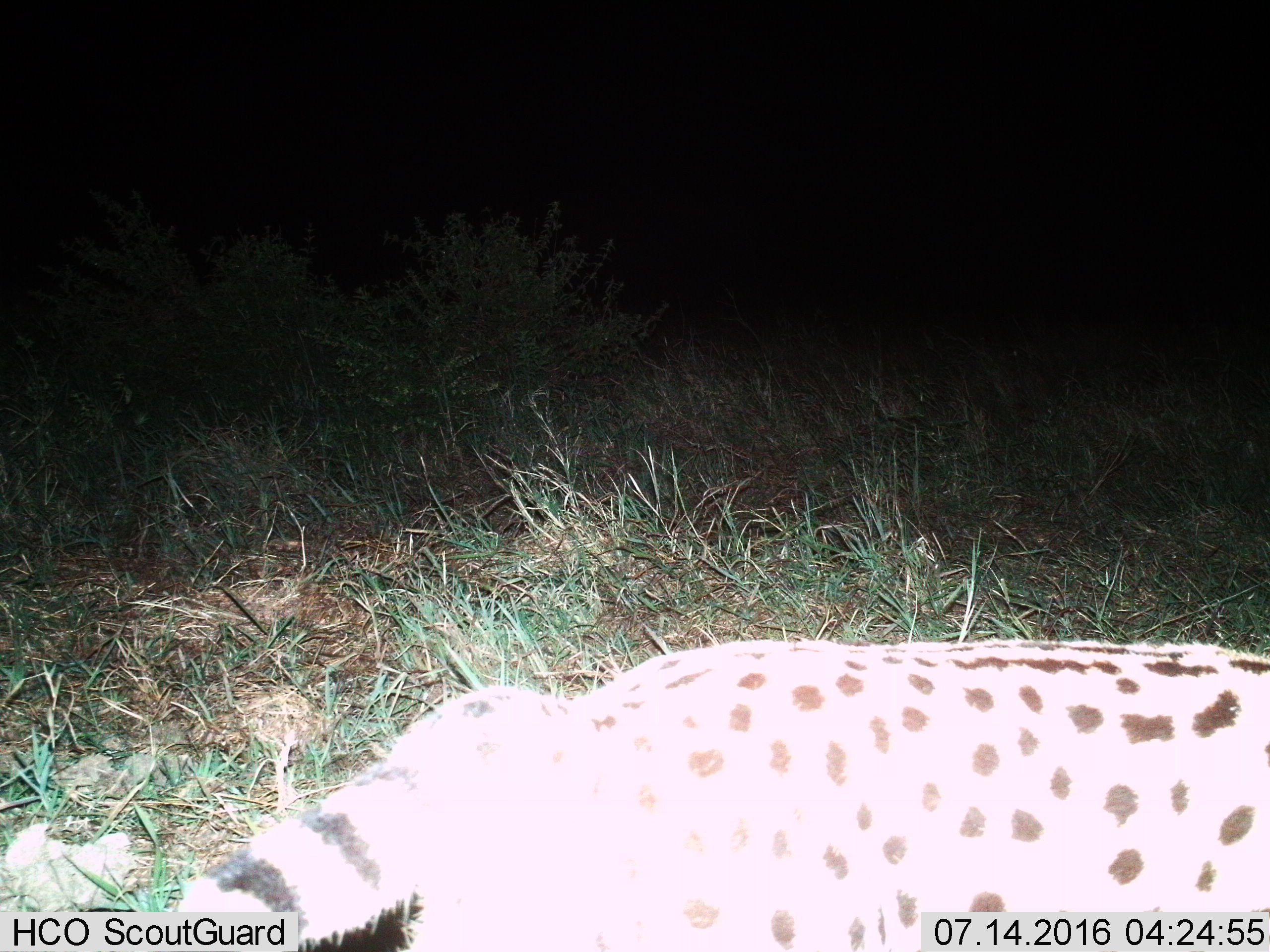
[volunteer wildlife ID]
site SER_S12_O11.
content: unidentified animal